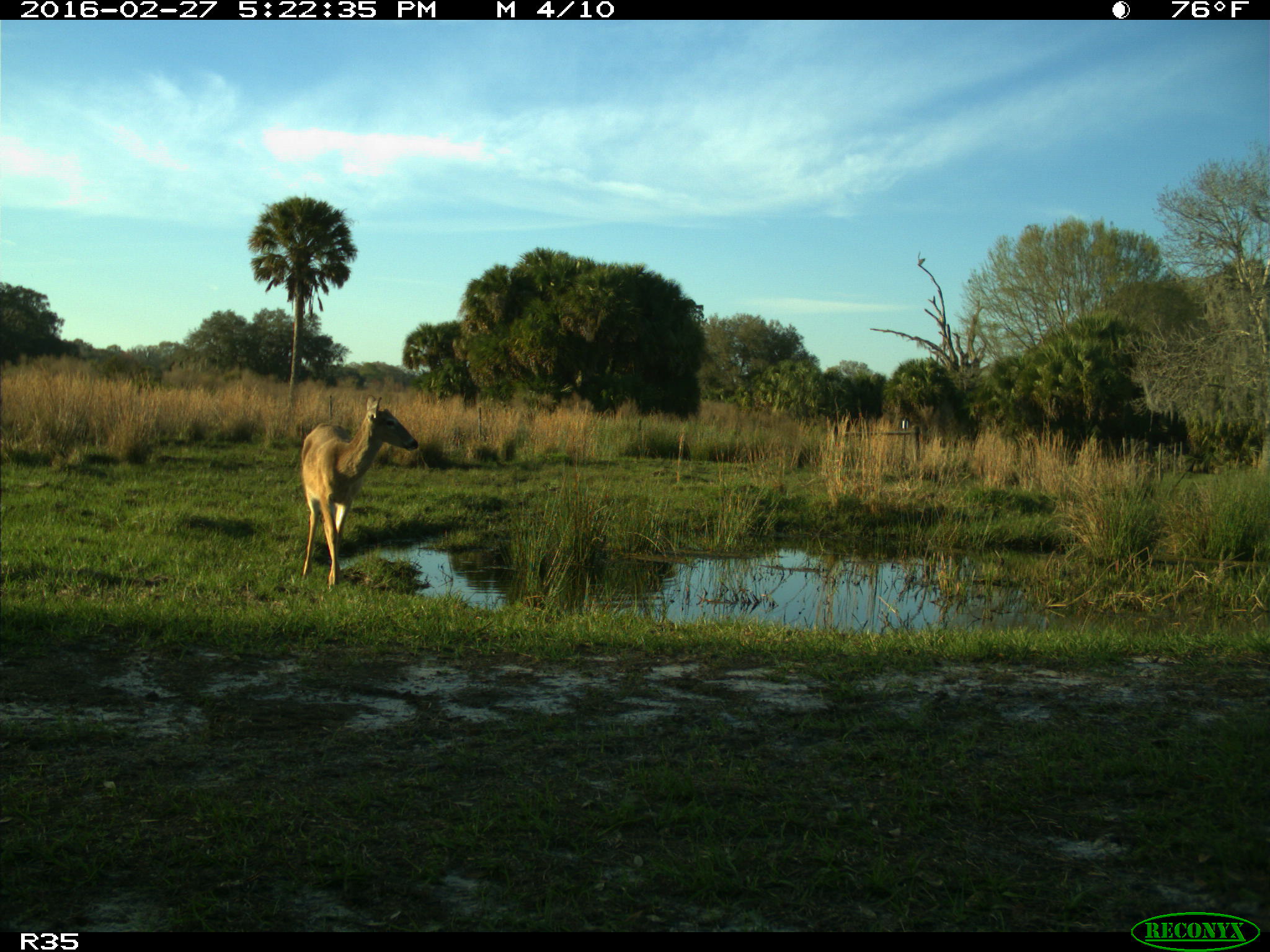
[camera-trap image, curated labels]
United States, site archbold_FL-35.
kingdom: Animalia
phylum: Chordata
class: Mammalia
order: Artiodactyla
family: Cervidae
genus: Odocoileus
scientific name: Odocoileus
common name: deer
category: unidentified deer